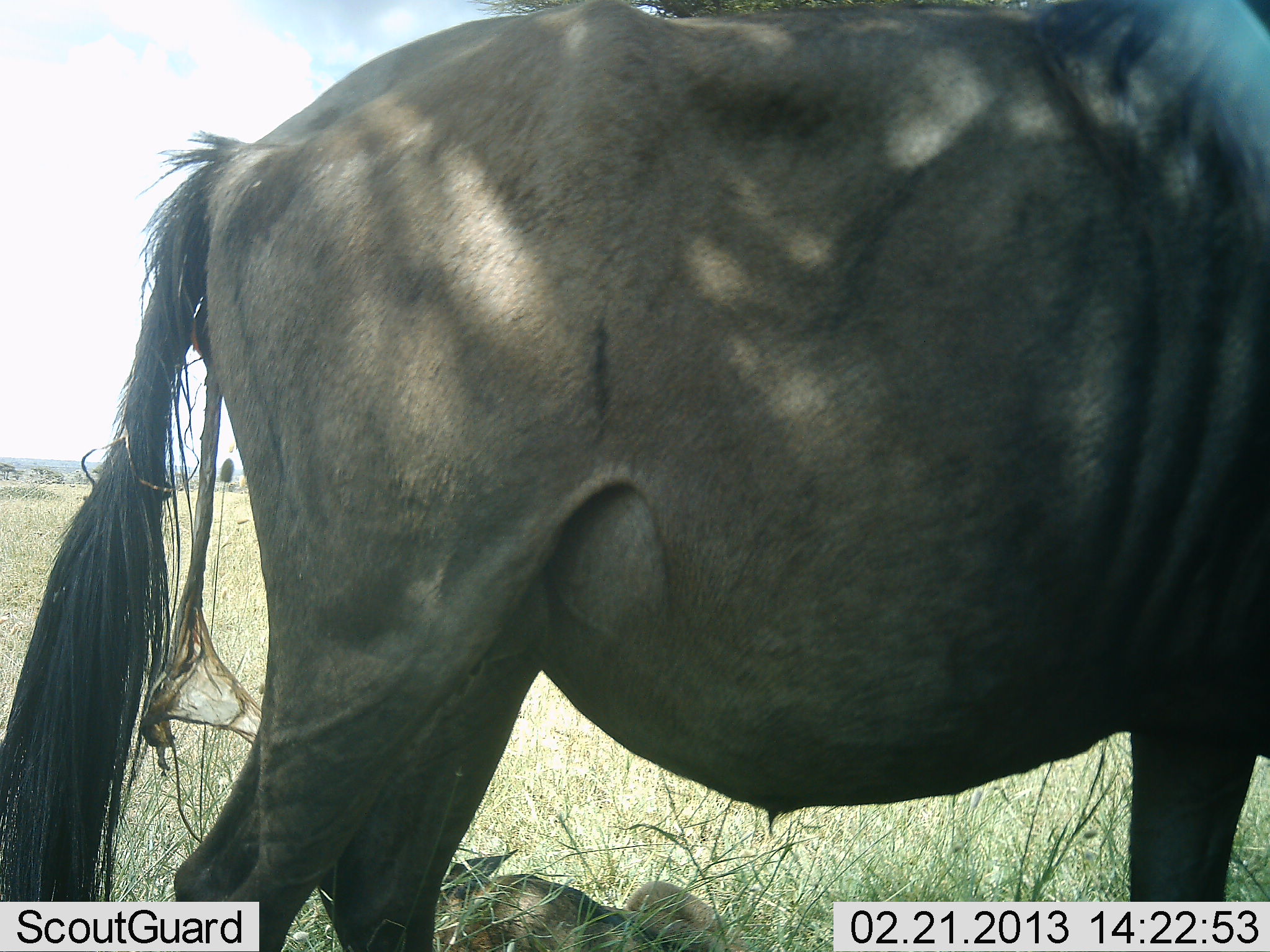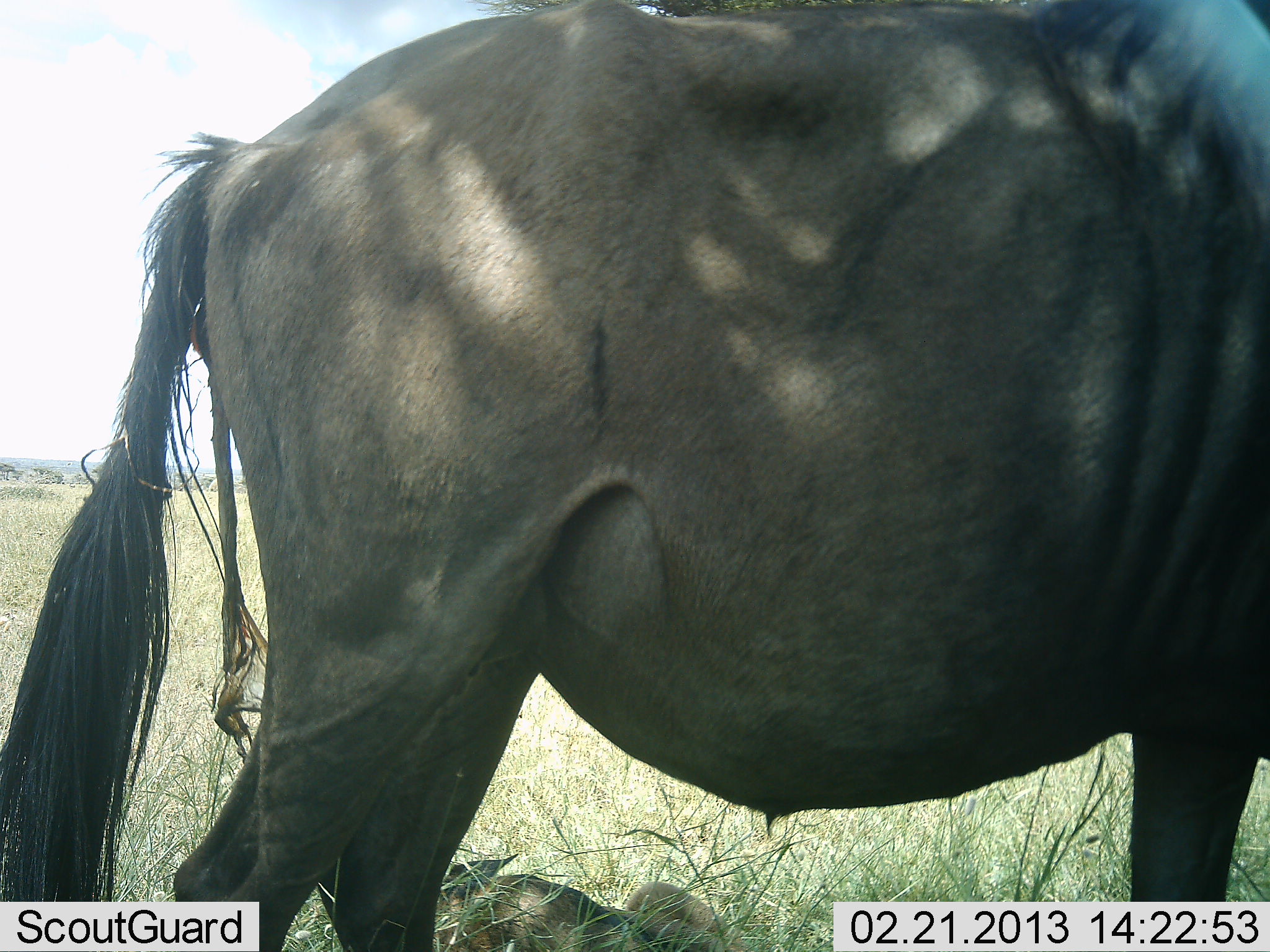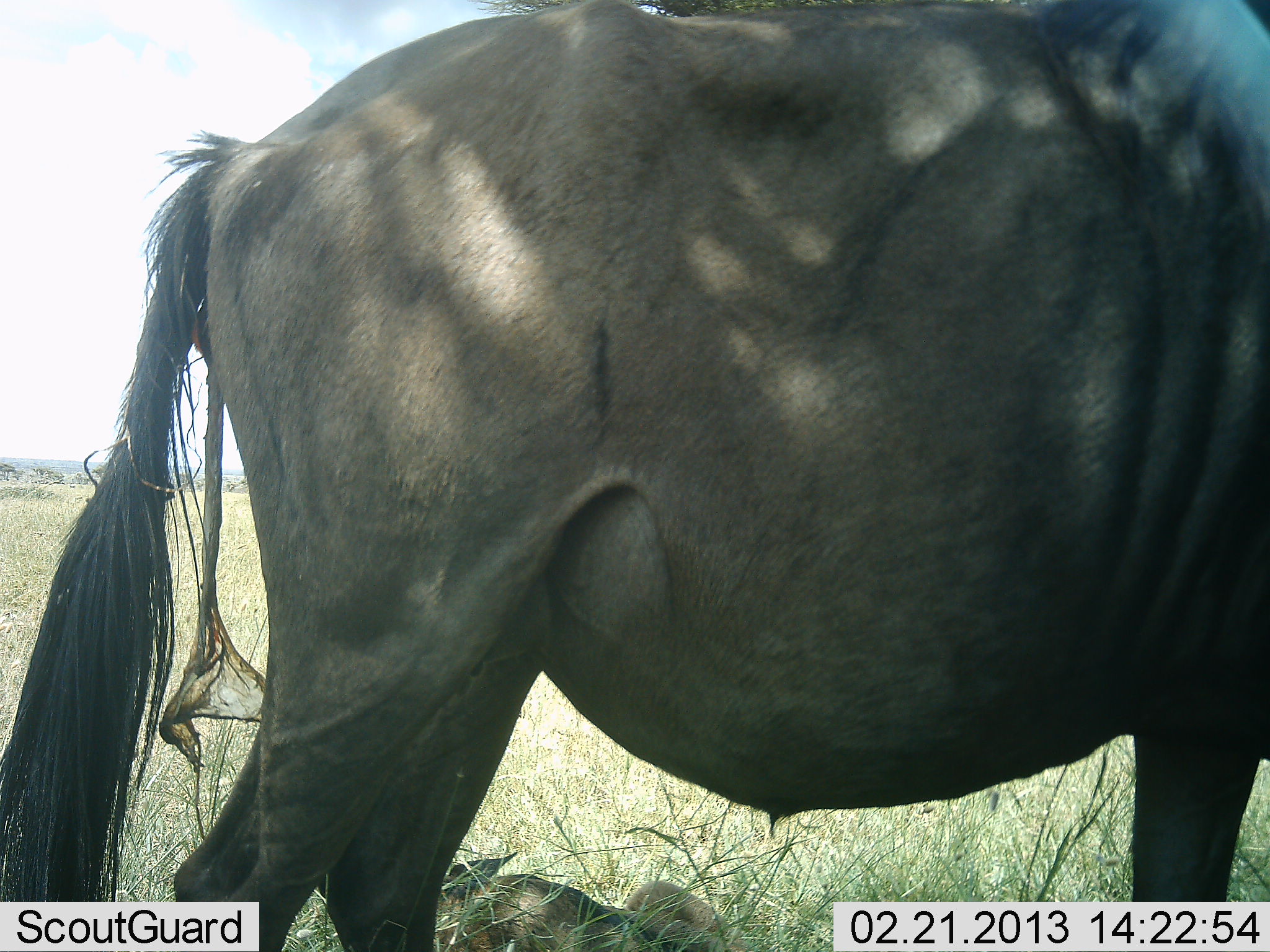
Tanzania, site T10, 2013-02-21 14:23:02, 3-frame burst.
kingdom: Animalia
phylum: Chordata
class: Mammalia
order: Artiodactyla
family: Bovidae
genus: Connochaetes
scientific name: Connochaetes taurinus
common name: blue wildebeest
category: wildebeest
Wildebeest (blue wildebeest) (Connochaetes taurinus), count 1. Behavior (volunteer vote fractions): standing 90%, resting 13%, moving 0%, interacting 13%. Young present (vote fraction): 19%. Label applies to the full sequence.